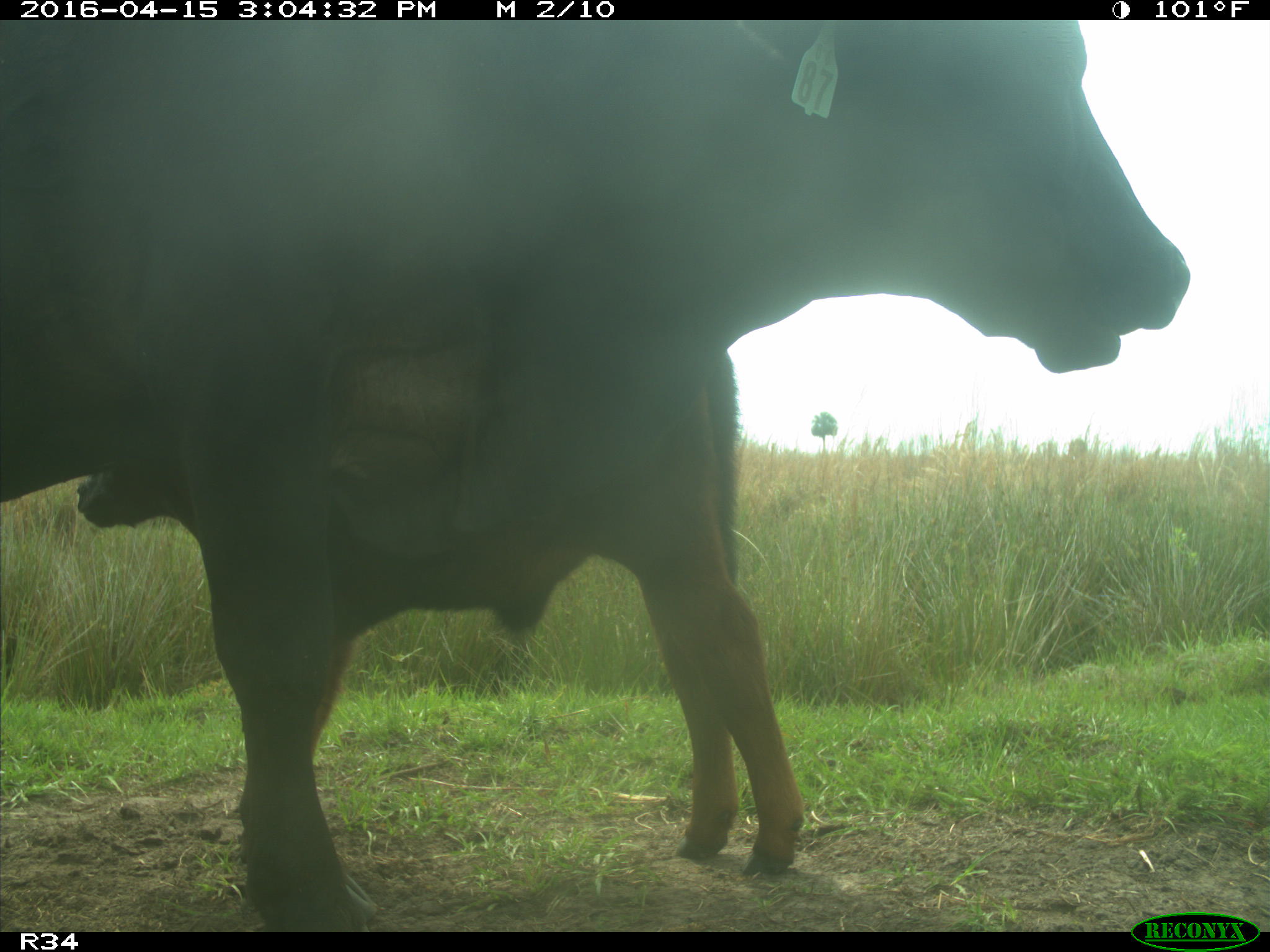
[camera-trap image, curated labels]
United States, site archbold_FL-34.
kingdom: Animalia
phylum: Chordata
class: Mammalia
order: Artiodactyla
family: Bovidae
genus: Bos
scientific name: Bos taurus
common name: domestic cow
Bos taurus (domestic cow).